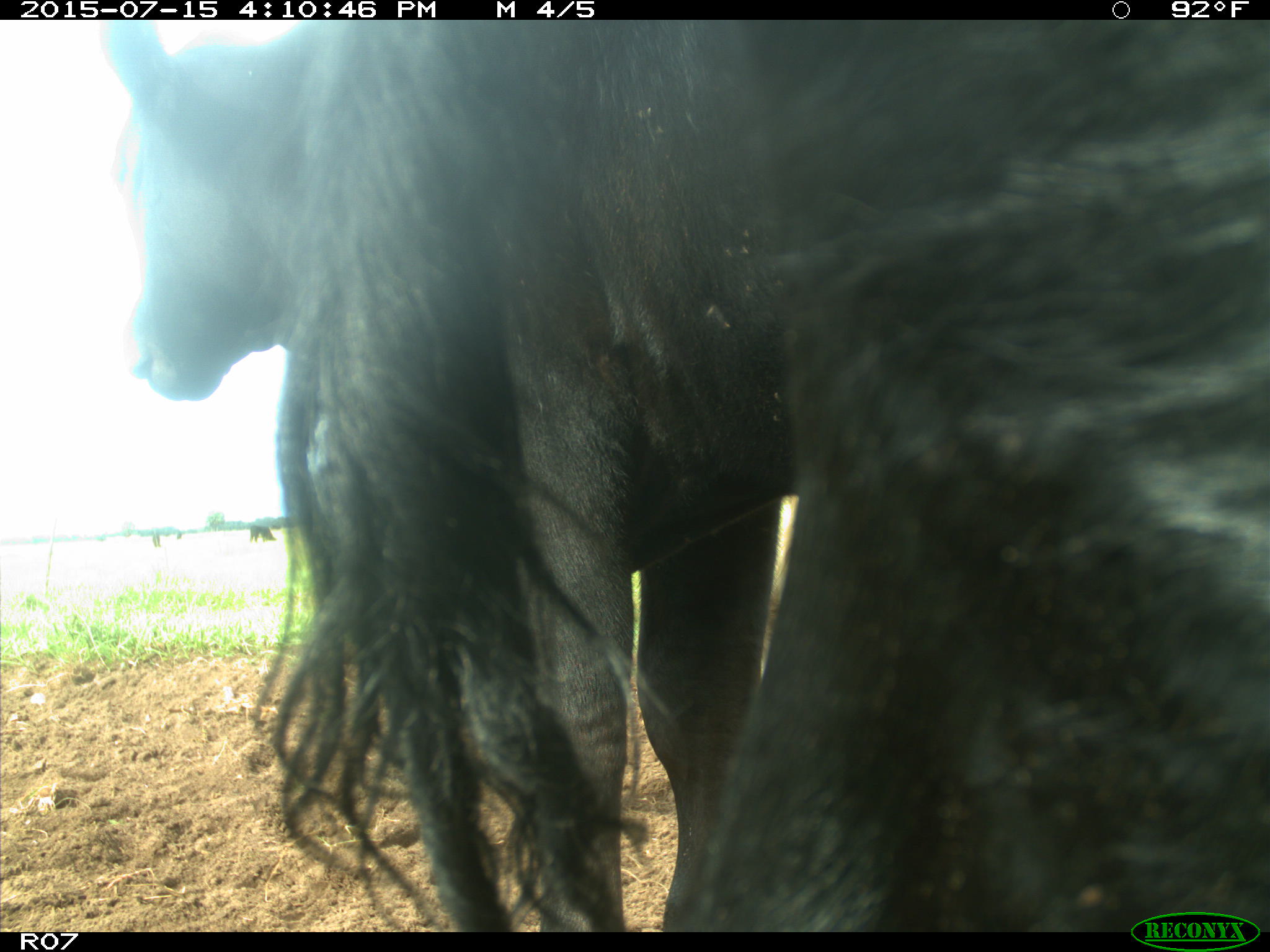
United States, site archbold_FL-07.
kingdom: Animalia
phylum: Chordata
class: Mammalia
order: Artiodactyla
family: Bovidae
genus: Bos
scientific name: Bos taurus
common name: domestic cow